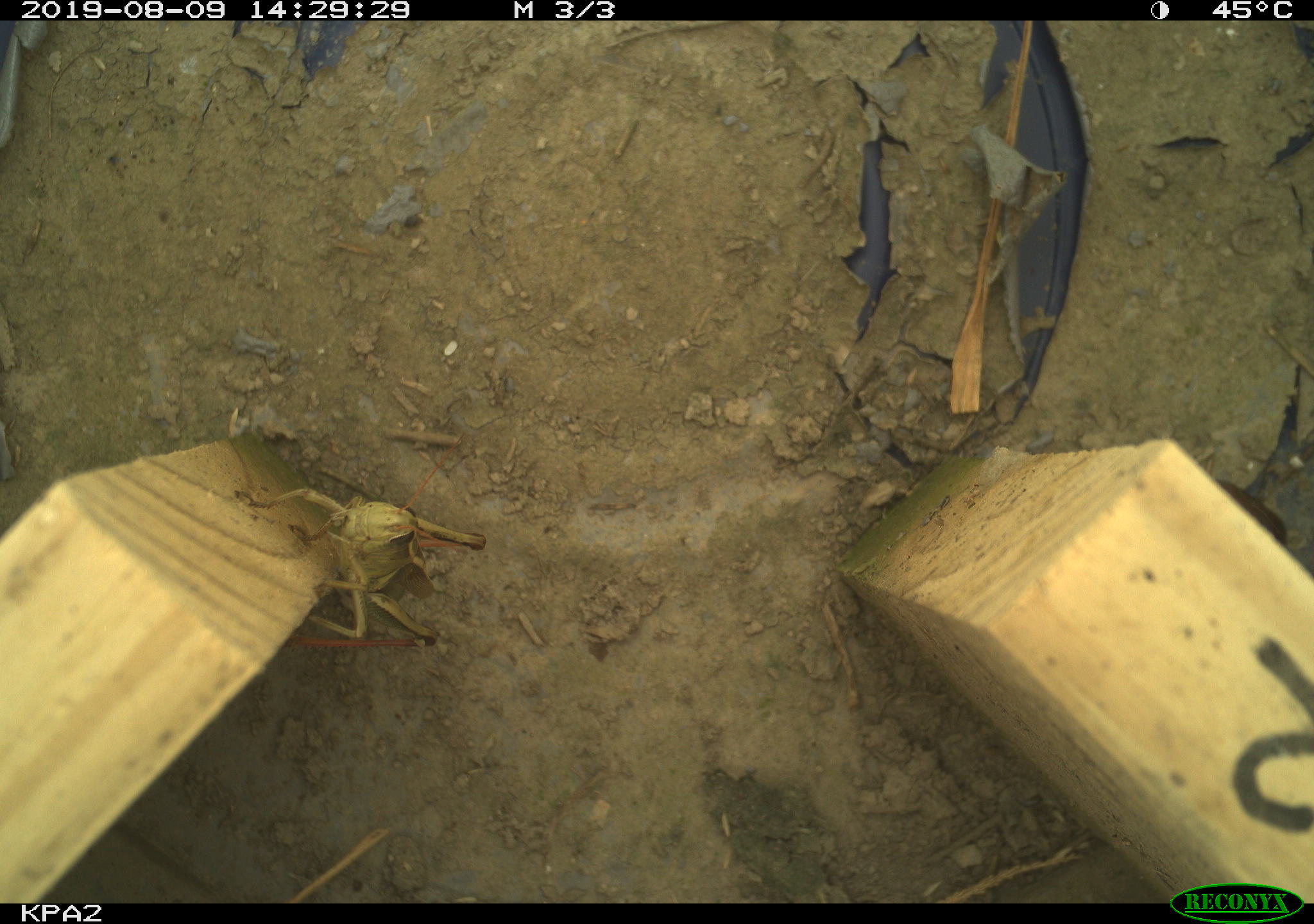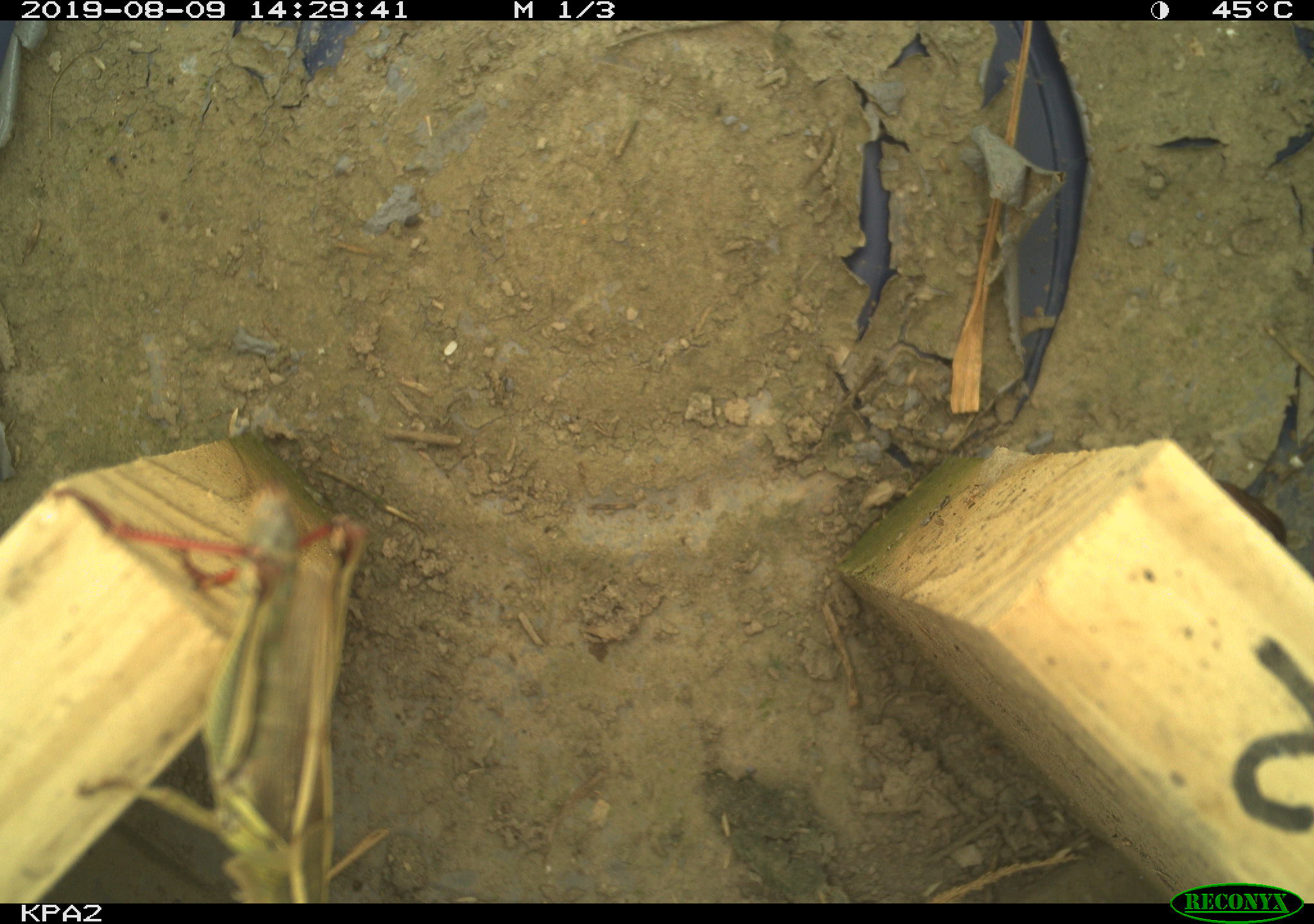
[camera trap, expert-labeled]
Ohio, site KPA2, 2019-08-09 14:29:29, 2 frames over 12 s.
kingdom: Animalia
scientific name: Animalia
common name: animal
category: invertebrate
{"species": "invertebrate (animal) (Animalia)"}